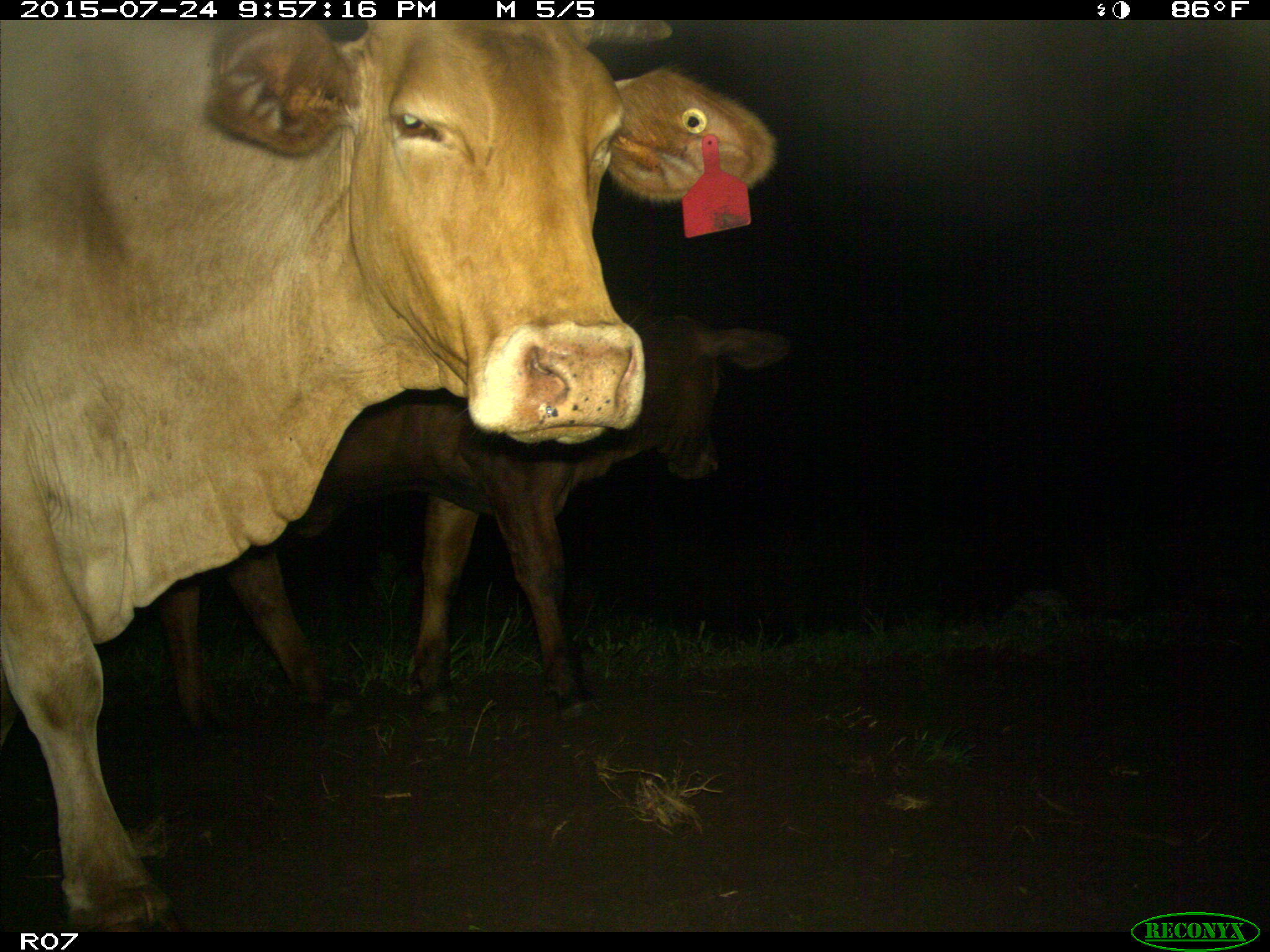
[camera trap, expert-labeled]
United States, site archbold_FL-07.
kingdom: Animalia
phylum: Chordata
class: Mammalia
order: Artiodactyla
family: Bovidae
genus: Bos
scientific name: Bos taurus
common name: domestic cow